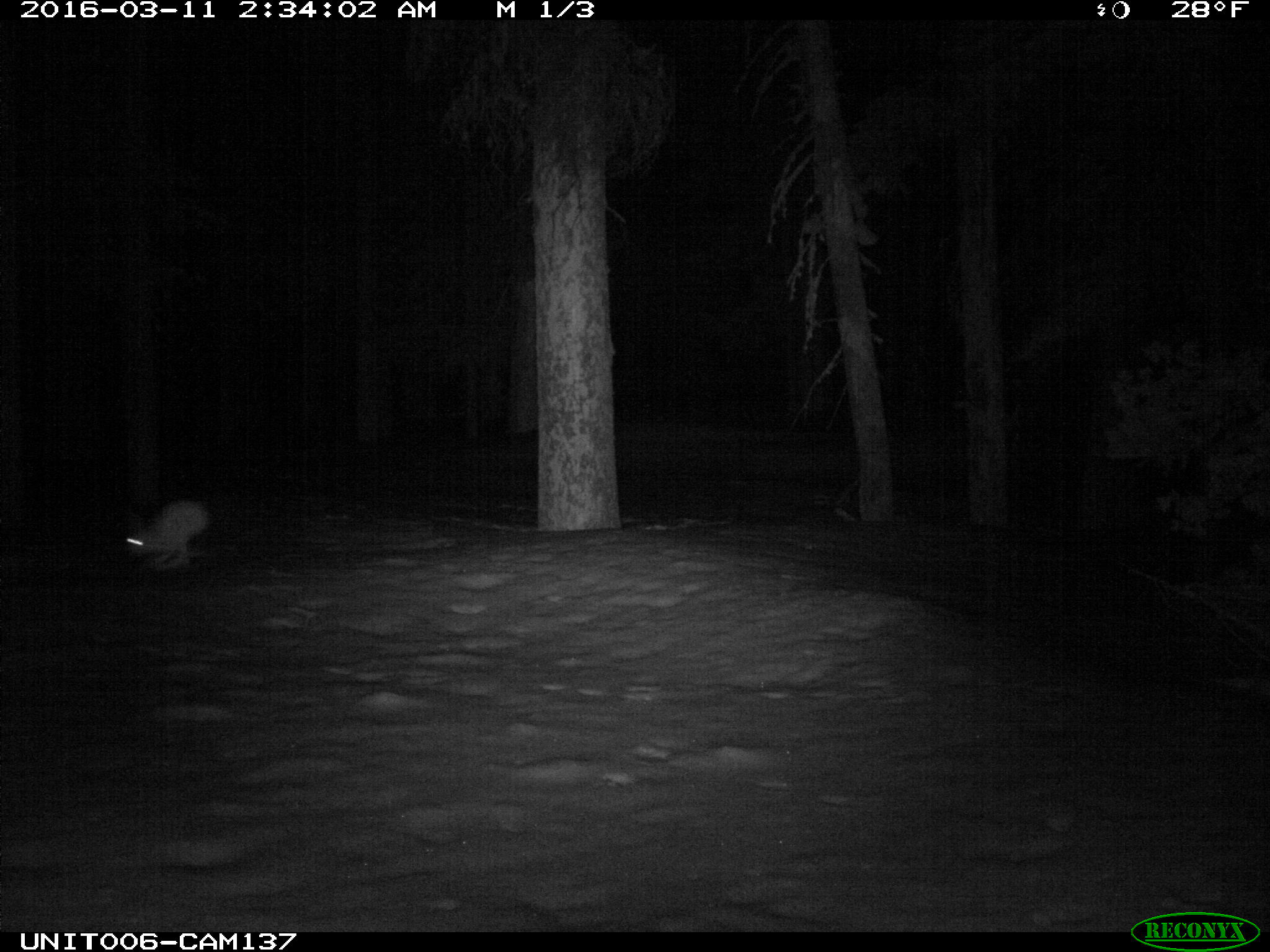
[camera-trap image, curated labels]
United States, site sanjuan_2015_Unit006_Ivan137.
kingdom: Animalia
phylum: Chordata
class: Mammalia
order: Lagomorpha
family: Leporidae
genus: Lepus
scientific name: Lepus americanus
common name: snowshoe hare